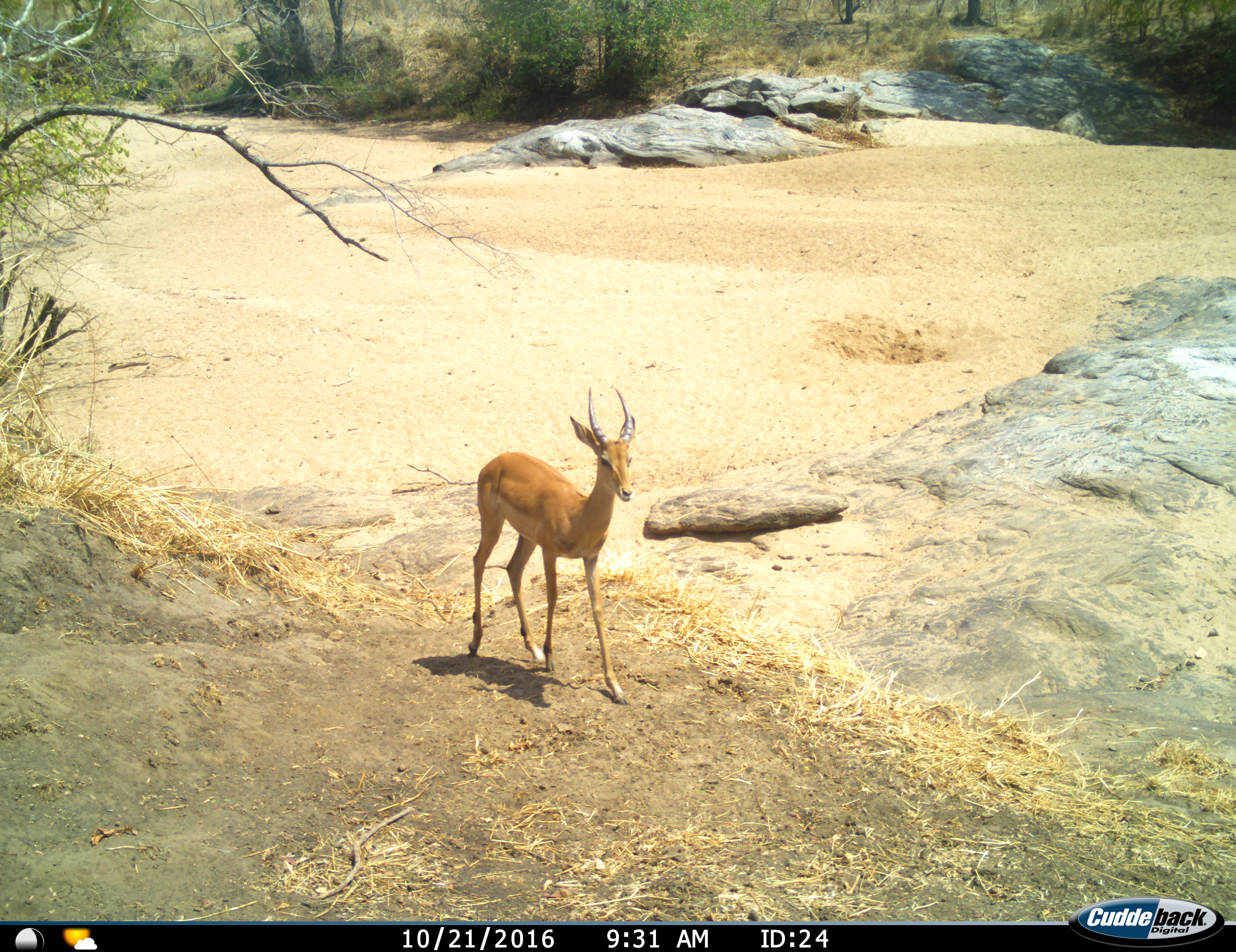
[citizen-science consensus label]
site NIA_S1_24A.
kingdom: Animalia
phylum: Chordata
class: Mammalia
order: Artiodactyla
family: Bovidae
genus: Aepyceros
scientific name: Aepyceros melampus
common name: impala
Impala (Aepyceros melampus), count 1. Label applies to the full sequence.